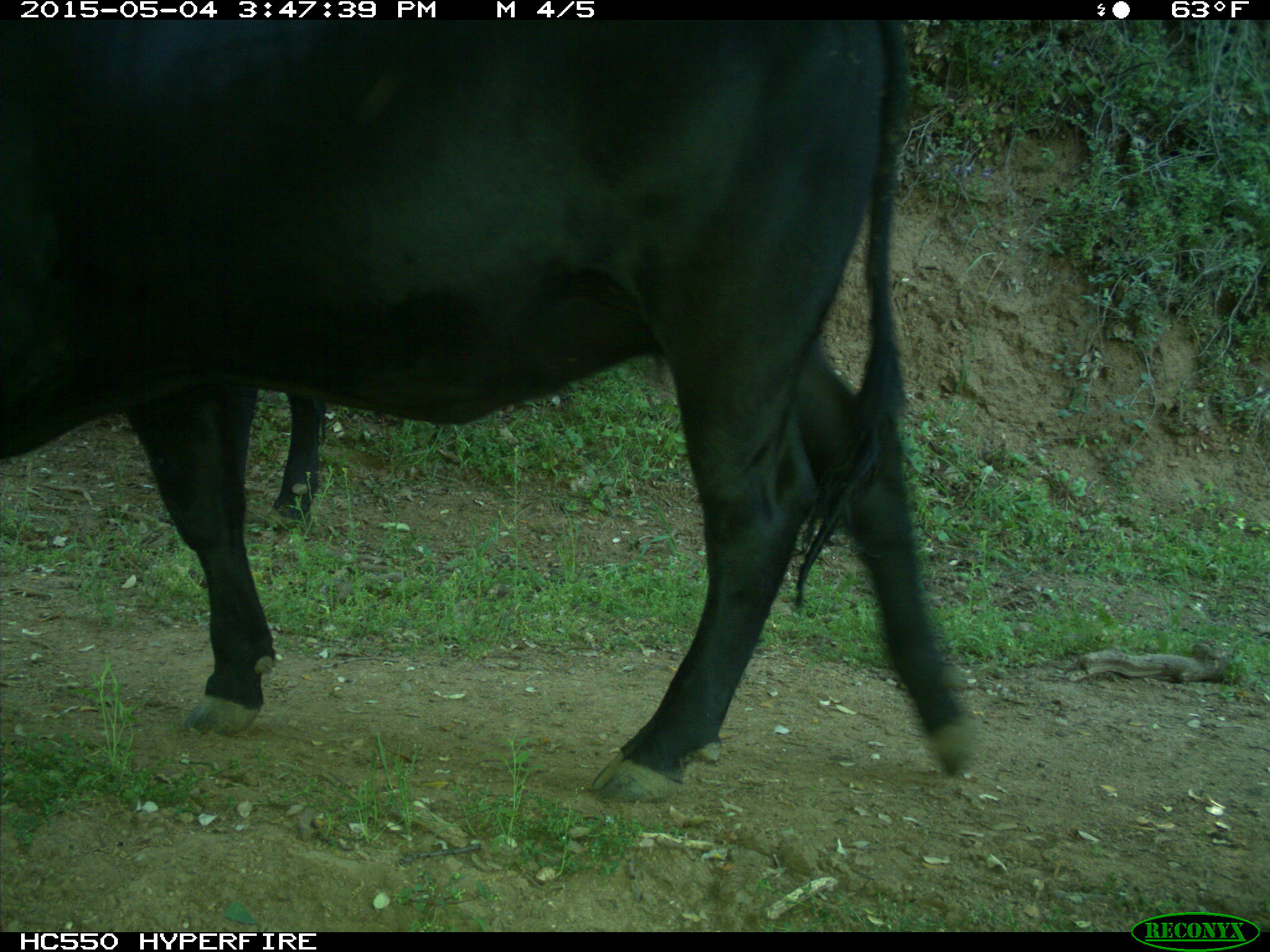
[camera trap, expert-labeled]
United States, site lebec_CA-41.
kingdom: Animalia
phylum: Chordata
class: Mammalia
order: Artiodactyla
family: Bovidae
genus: Bos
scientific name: Bos taurus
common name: domestic cow